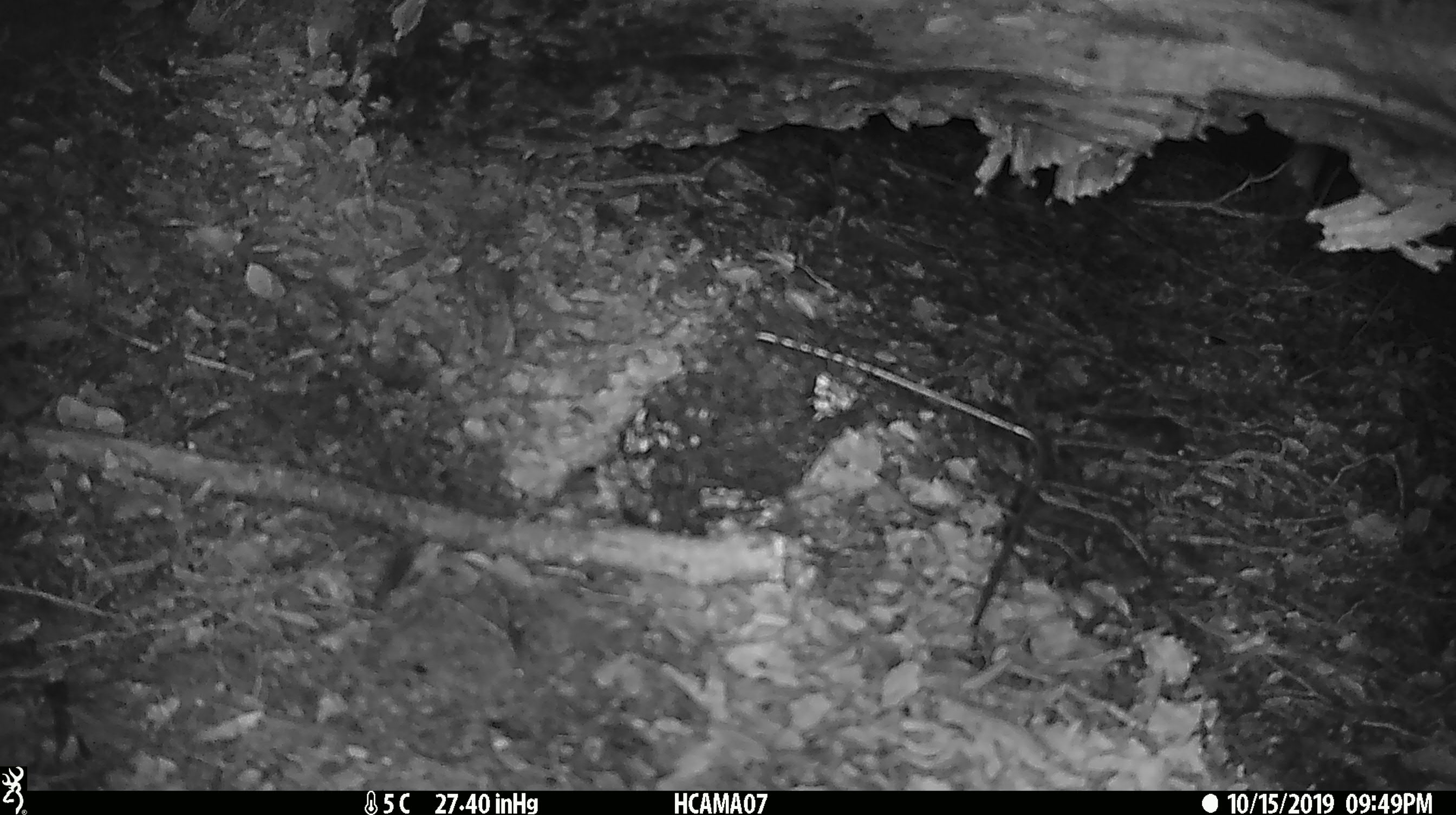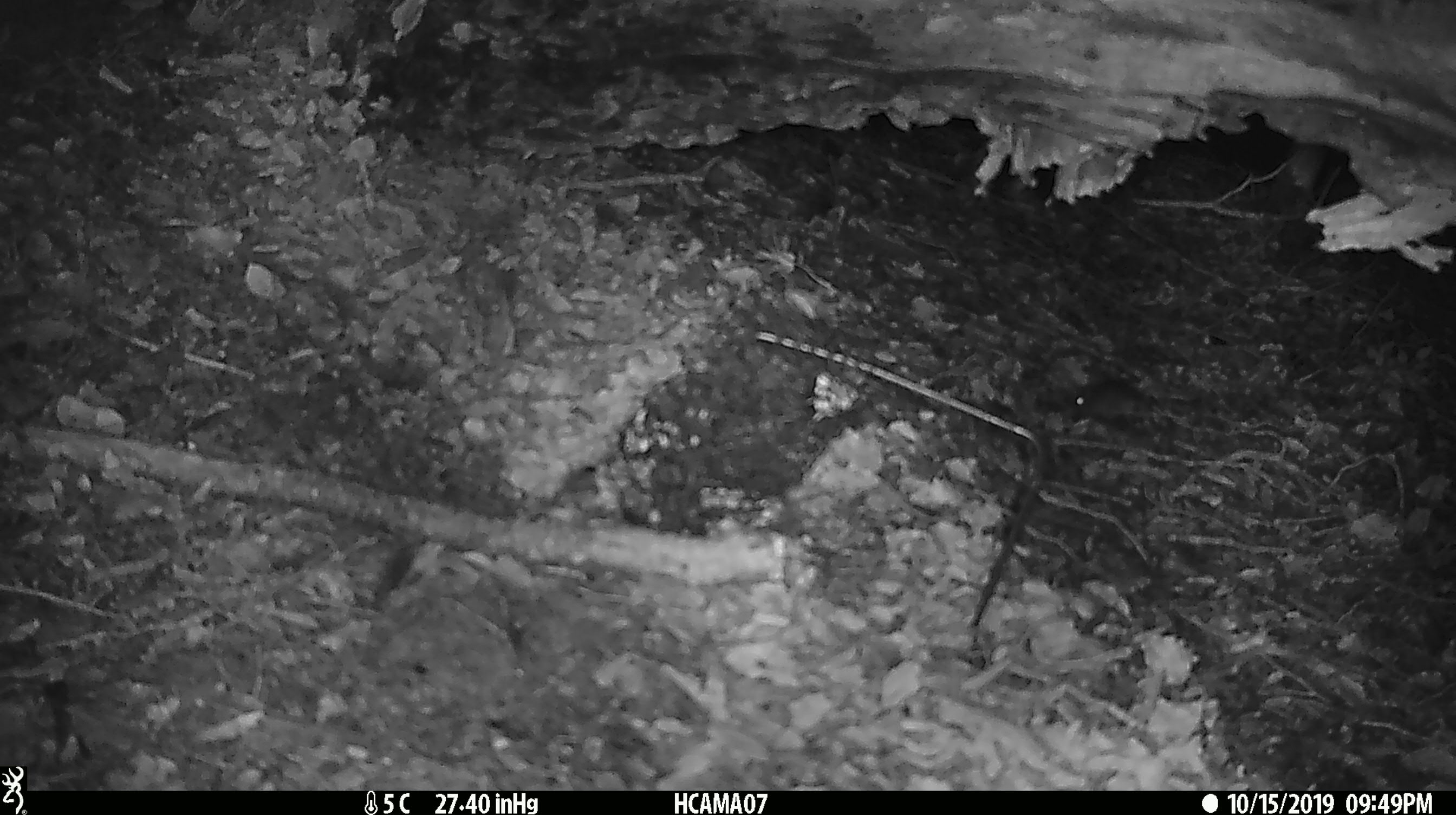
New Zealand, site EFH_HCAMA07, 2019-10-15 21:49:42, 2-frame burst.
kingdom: Animalia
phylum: Chordata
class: Mammalia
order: Rodentia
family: Muridae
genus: Mus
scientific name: Mus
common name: mouse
Mouse (Mus).